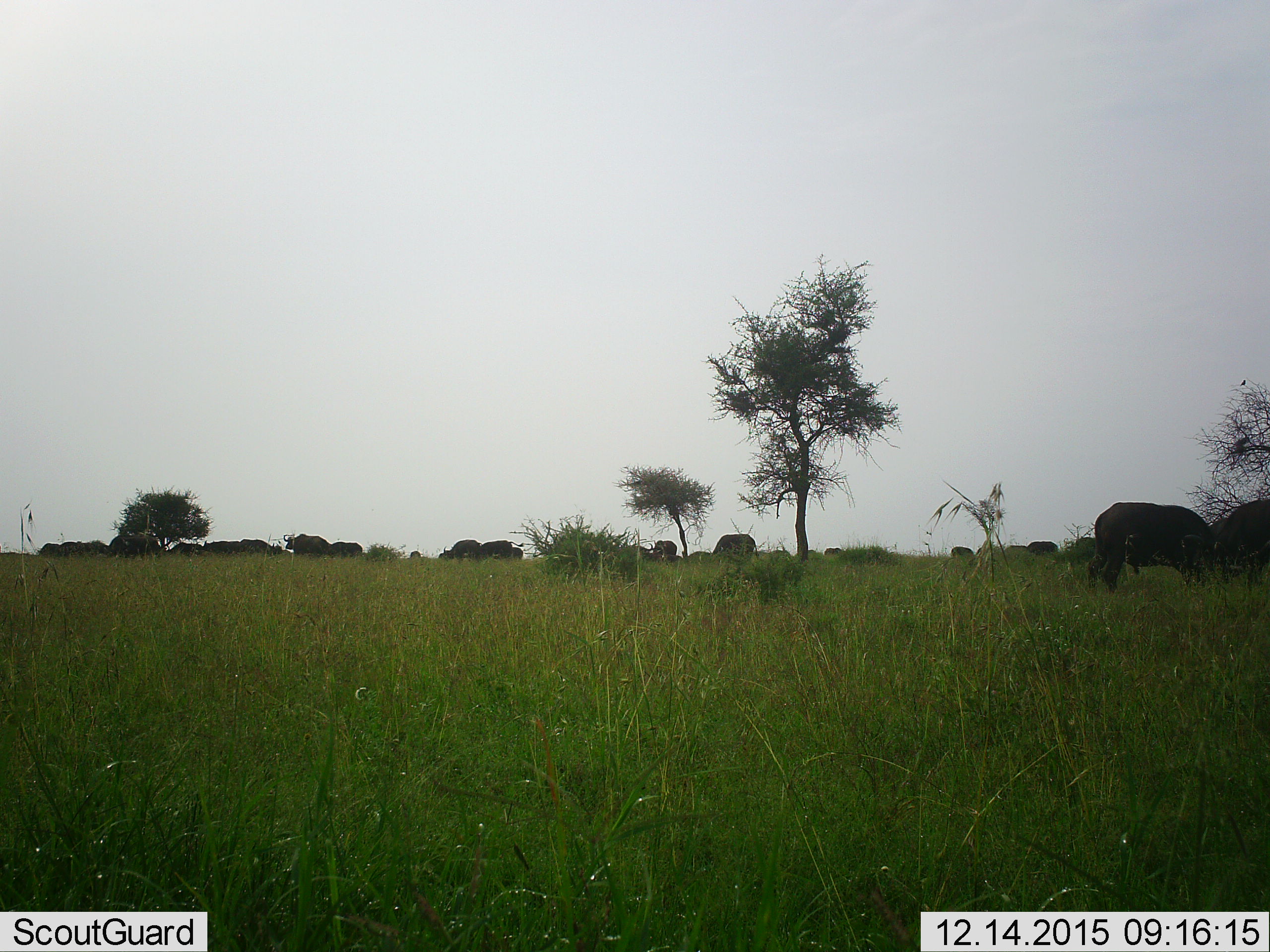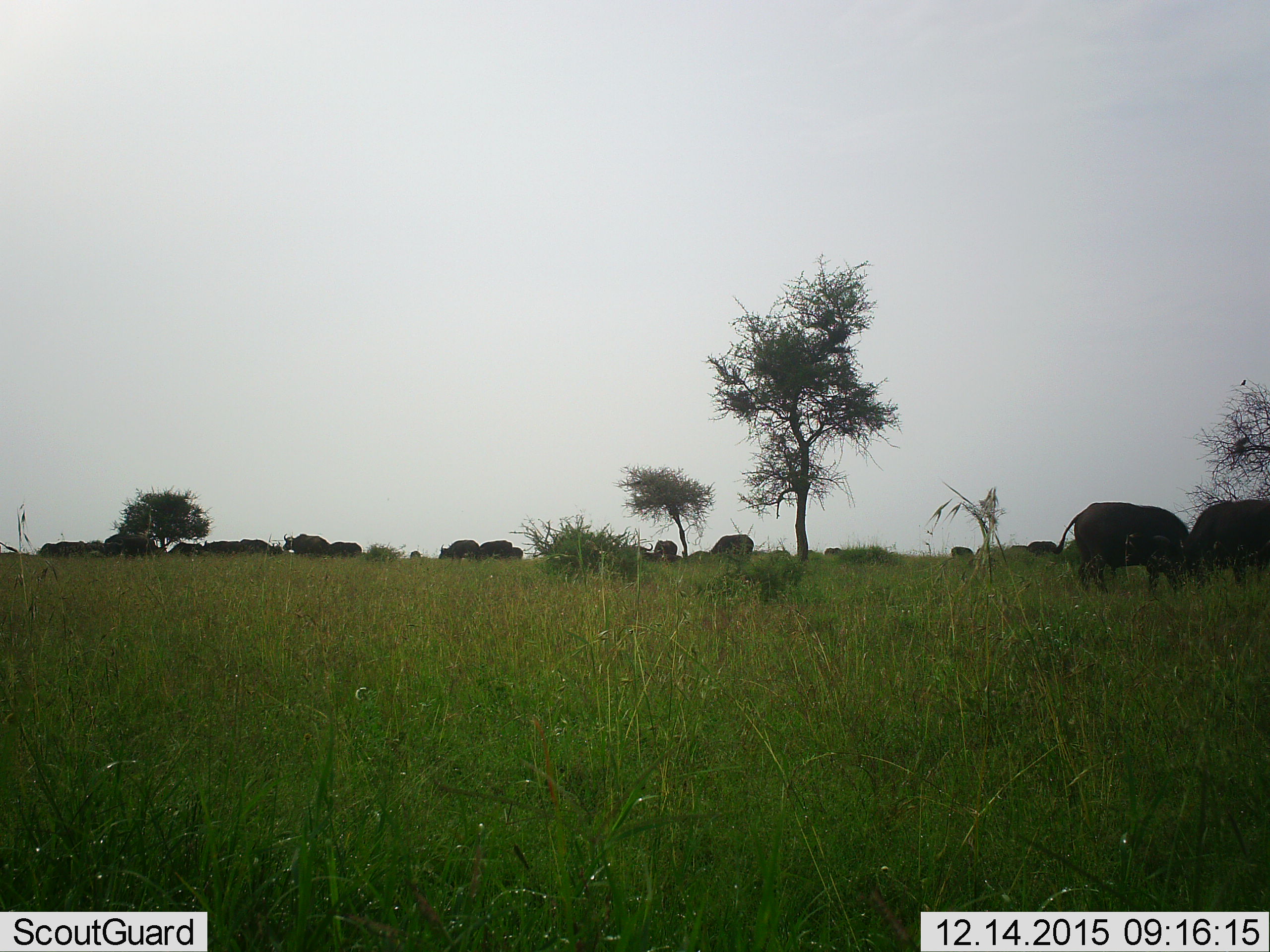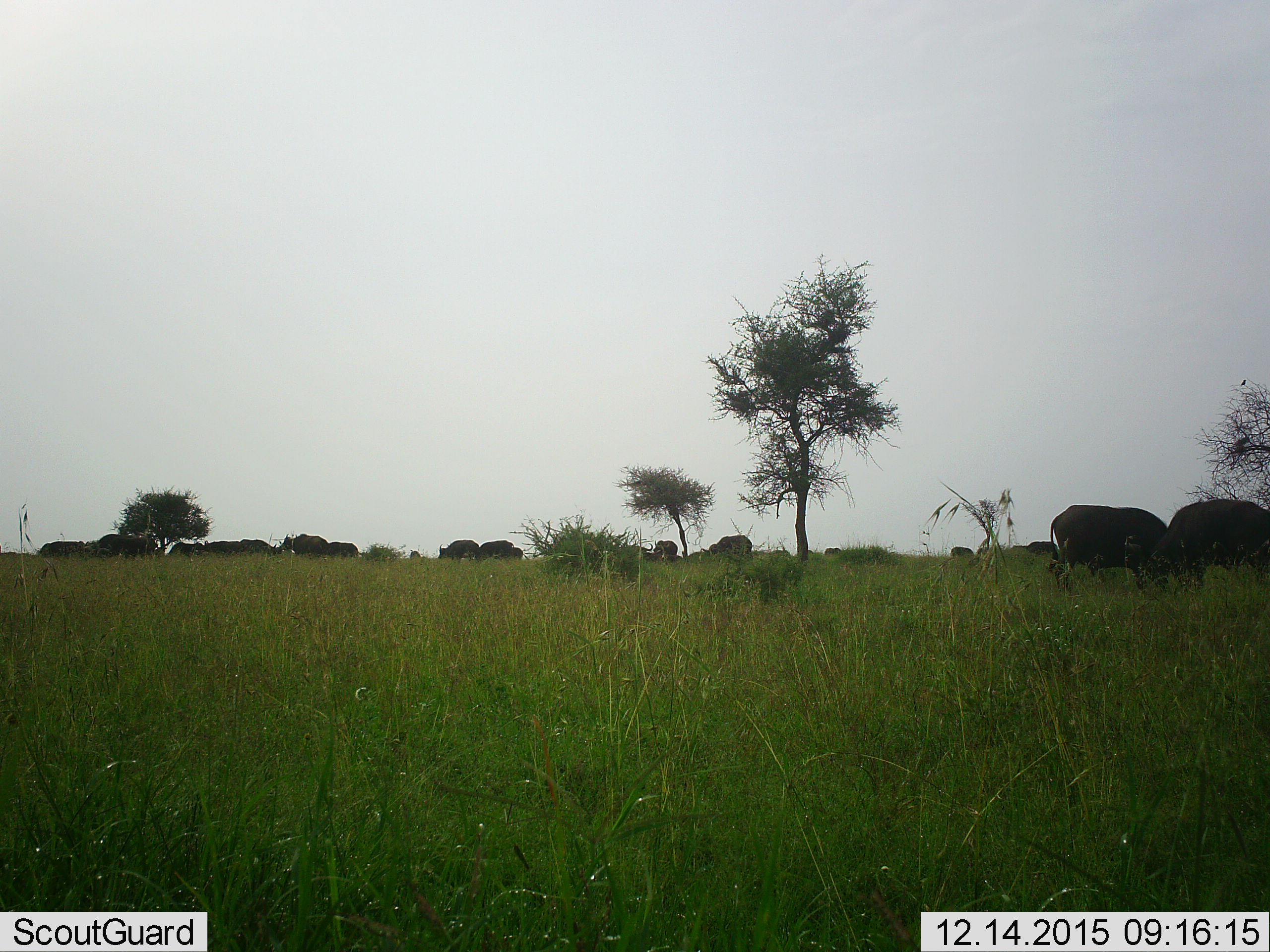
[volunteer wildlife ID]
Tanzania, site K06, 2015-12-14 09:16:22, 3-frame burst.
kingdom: Animalia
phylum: Chordata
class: Mammalia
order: Artiodactyla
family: Bovidae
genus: Syncerus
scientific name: Syncerus caffer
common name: cape buffalo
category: buffalo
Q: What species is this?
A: Buffalo (cape buffalo) (Syncerus caffer).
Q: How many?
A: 11-50.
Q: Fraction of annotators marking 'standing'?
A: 25%.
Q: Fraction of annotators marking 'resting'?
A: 0%.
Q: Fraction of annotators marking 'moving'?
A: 50%.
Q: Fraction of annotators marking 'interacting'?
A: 38%.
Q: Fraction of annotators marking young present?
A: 0%.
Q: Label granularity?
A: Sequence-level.